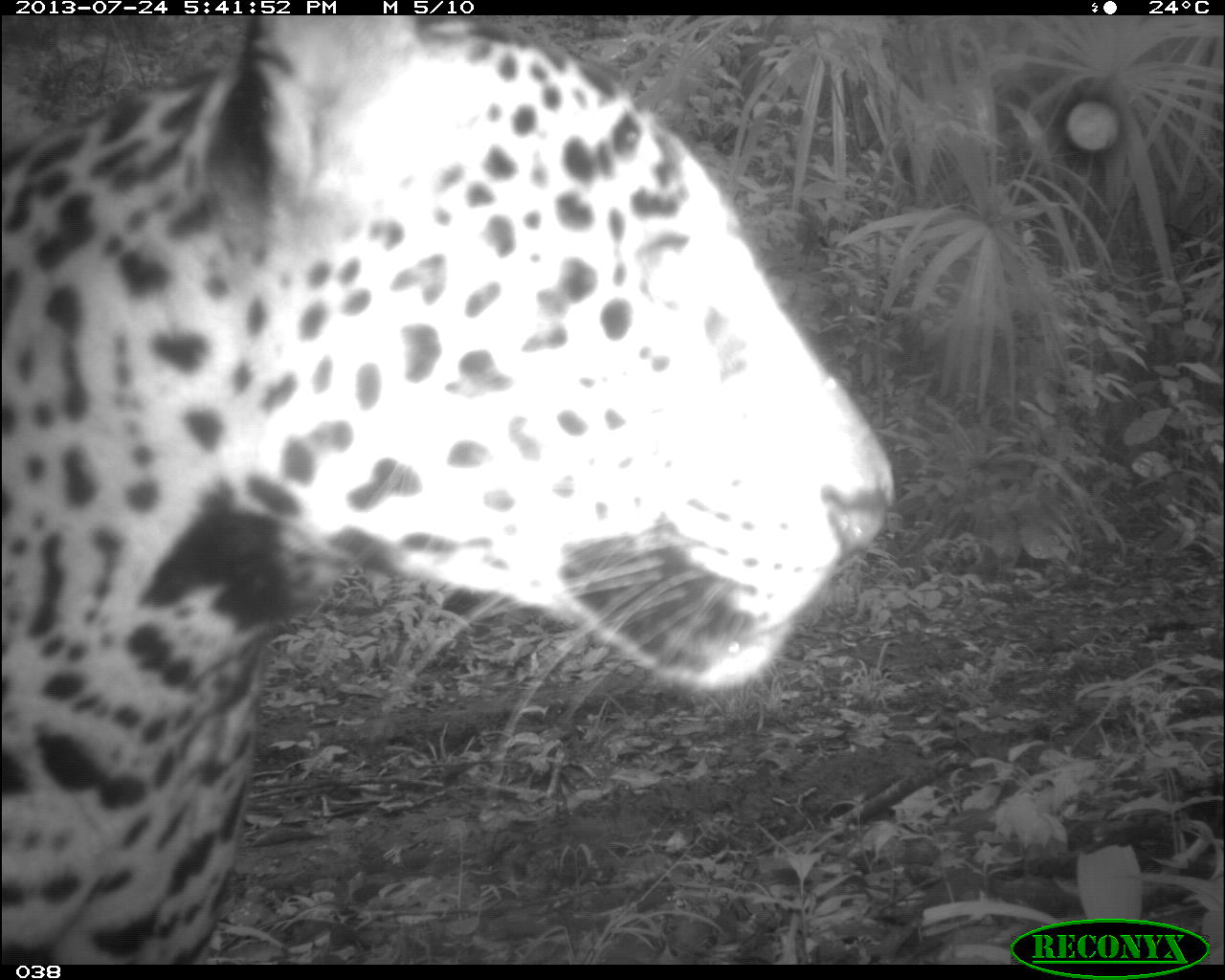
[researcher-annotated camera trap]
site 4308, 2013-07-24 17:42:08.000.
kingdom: Animalia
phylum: Chordata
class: Mammalia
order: Carnivora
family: Felidae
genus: Panthera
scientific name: Panthera onca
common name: jaguar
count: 1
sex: male